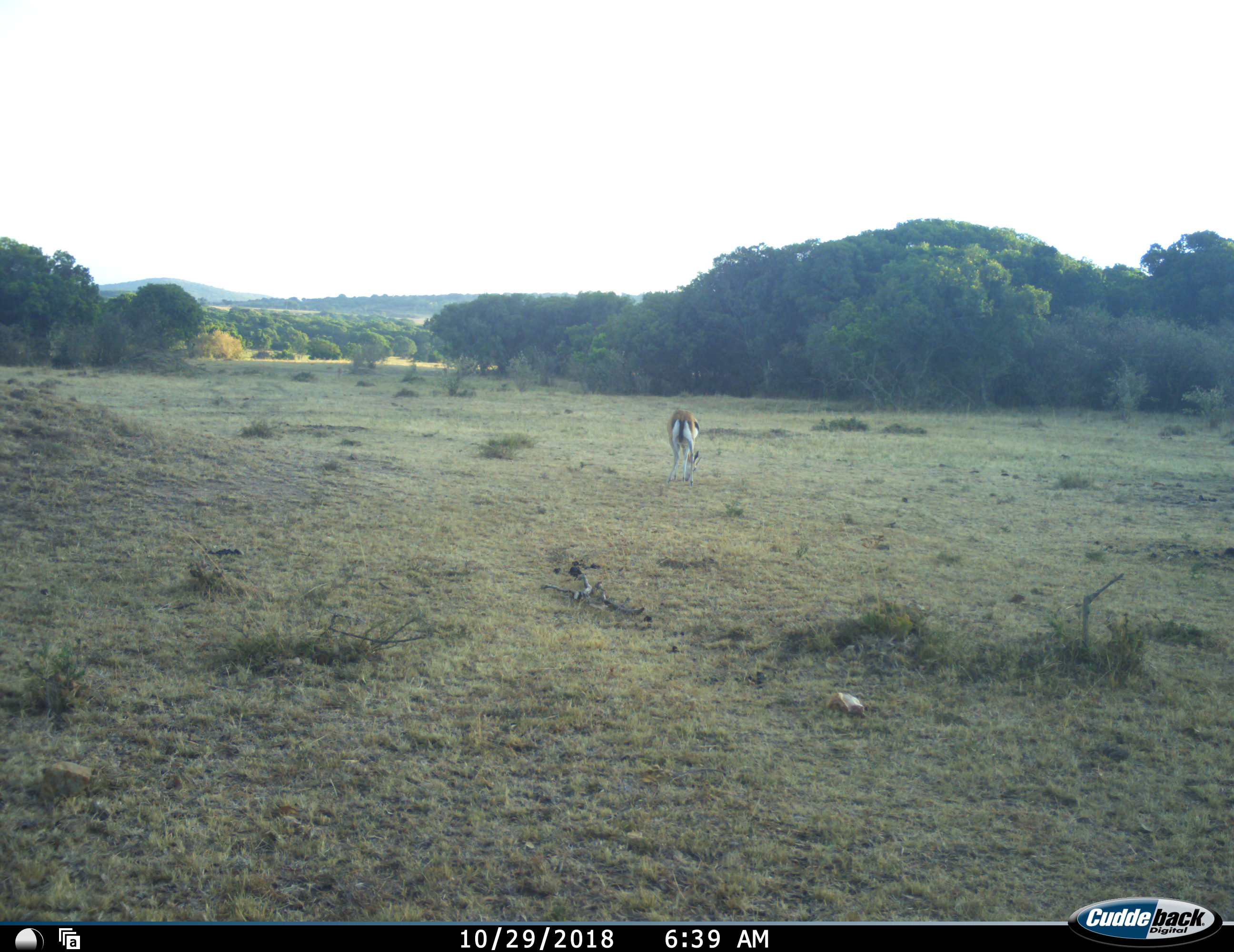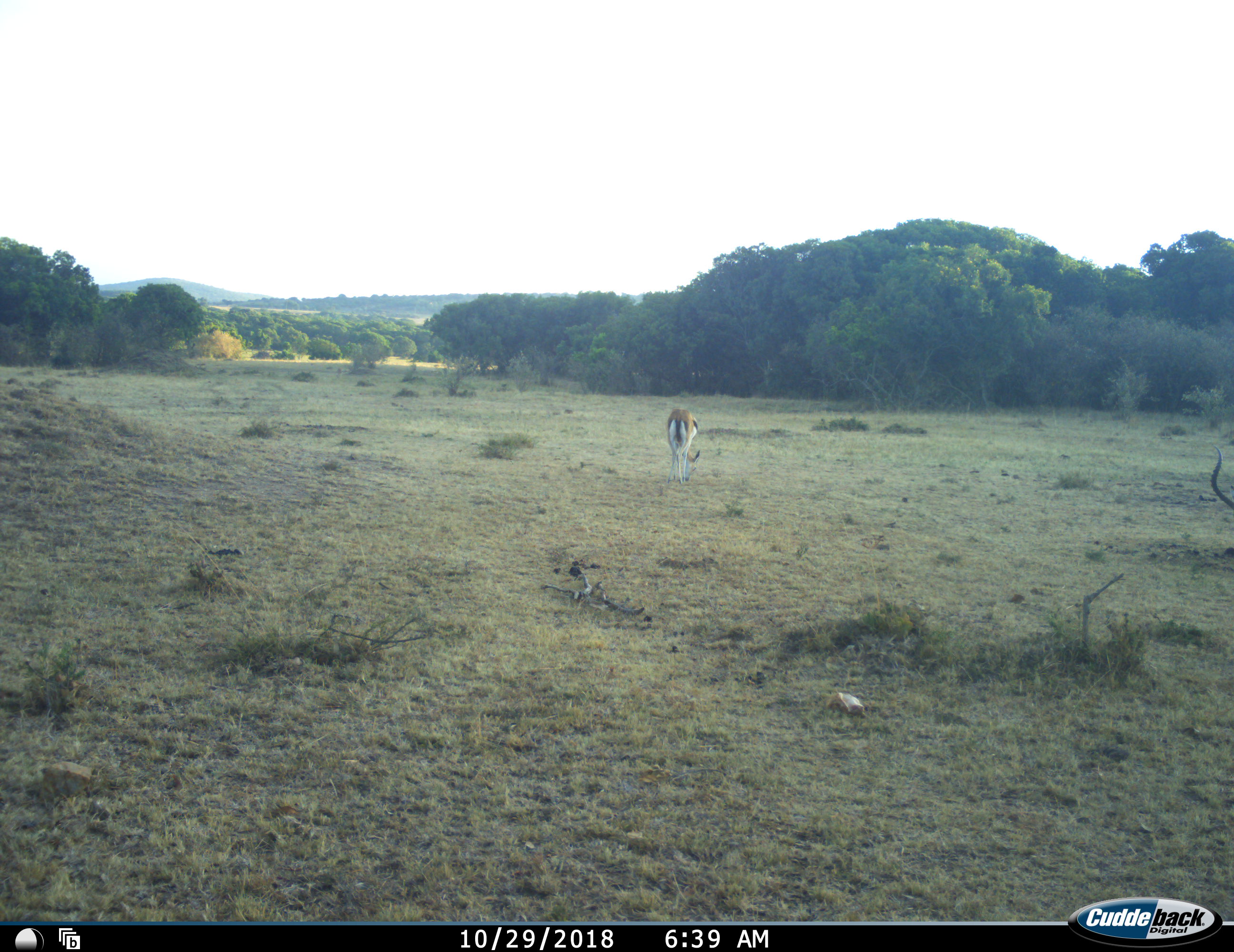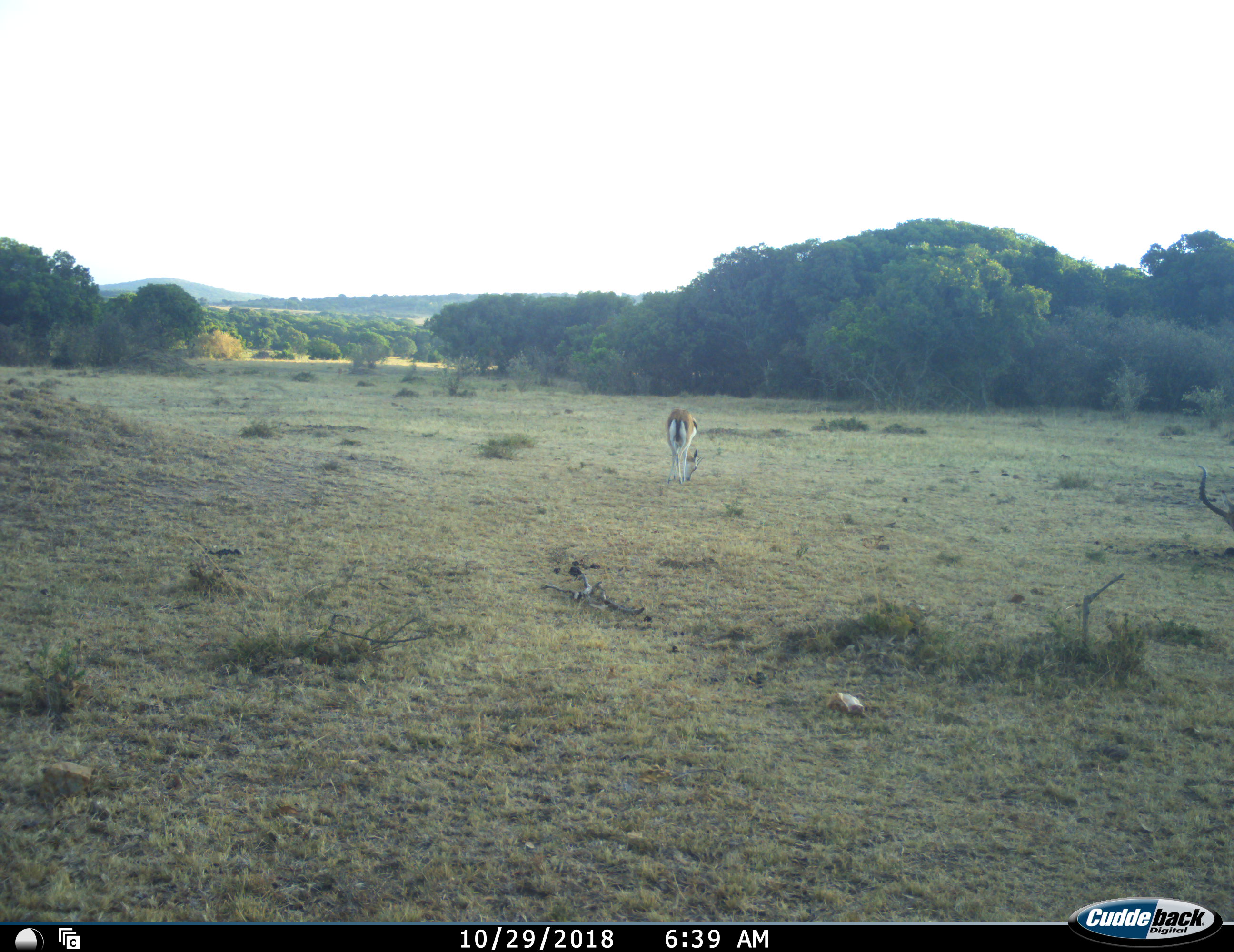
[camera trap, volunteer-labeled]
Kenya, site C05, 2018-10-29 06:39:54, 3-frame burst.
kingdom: Animalia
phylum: Chordata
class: Mammalia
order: Artiodactyla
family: Bovidae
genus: Aepyceros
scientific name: Aepyceros melampus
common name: impala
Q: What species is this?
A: Impala (Aepyceros melampus).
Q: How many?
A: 2.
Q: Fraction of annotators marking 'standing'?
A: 14%.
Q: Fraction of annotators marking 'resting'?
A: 0%.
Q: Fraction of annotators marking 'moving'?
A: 14%.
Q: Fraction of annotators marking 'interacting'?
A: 0%.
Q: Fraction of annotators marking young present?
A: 0%.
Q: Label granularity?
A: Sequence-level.